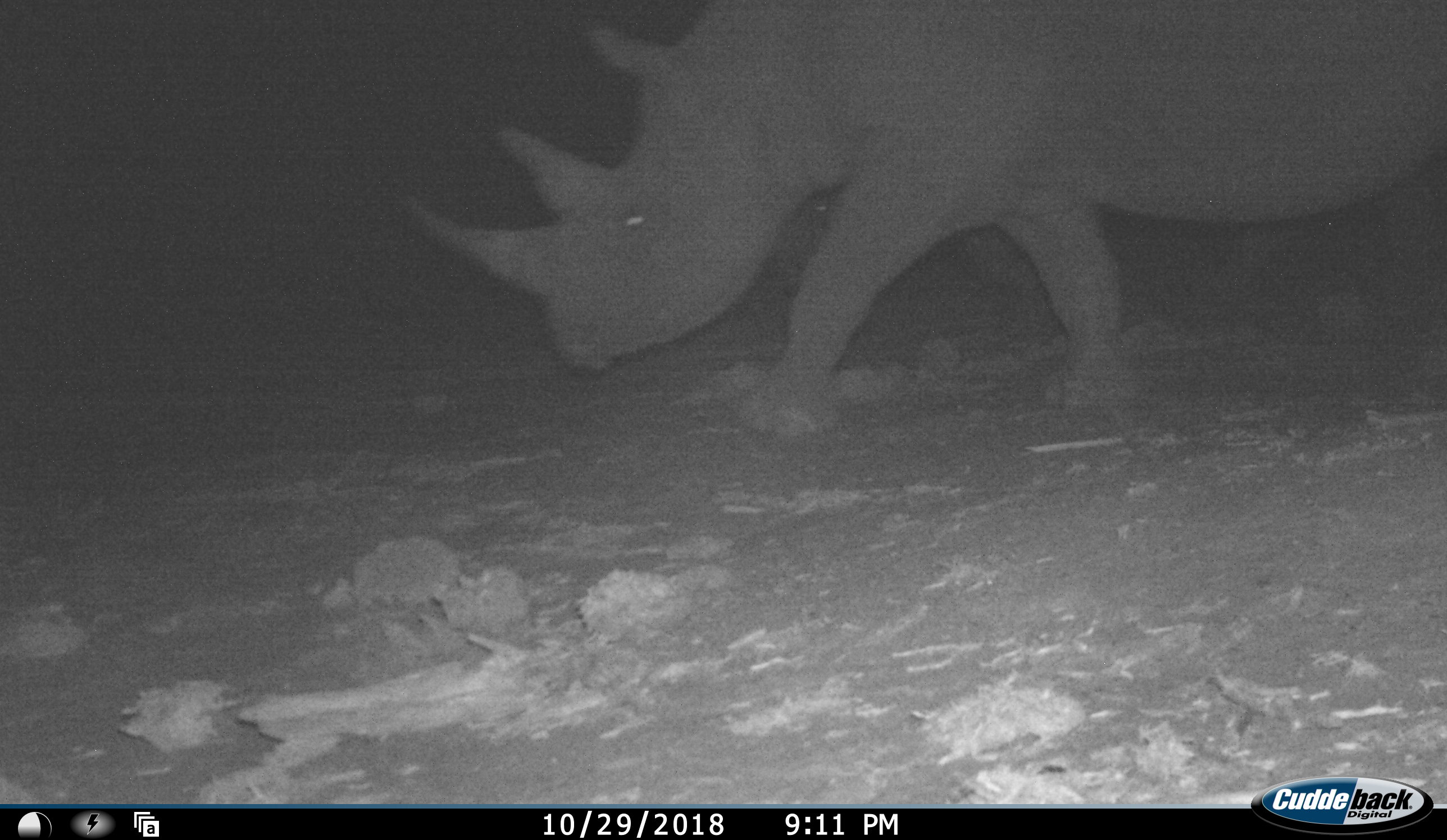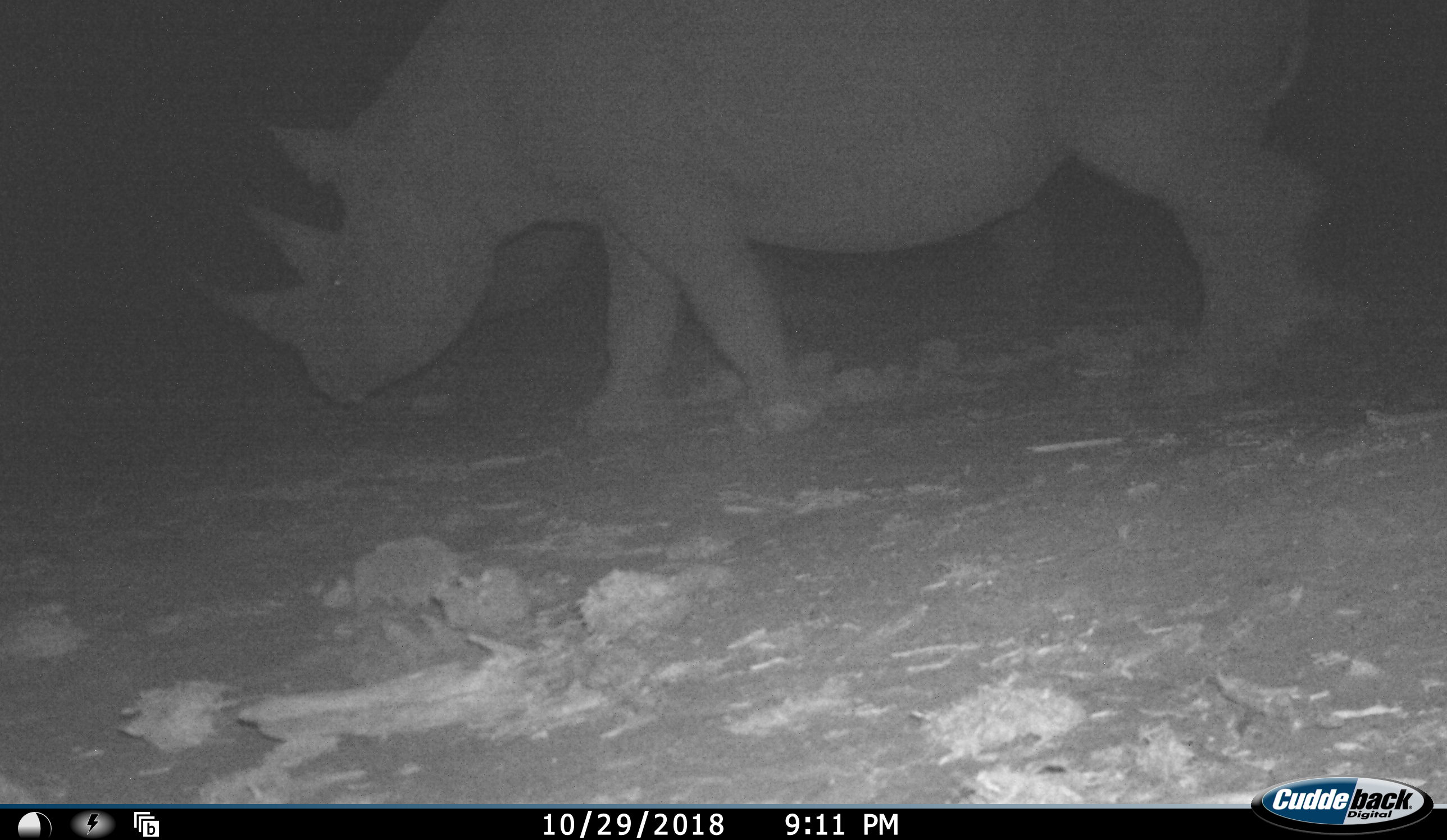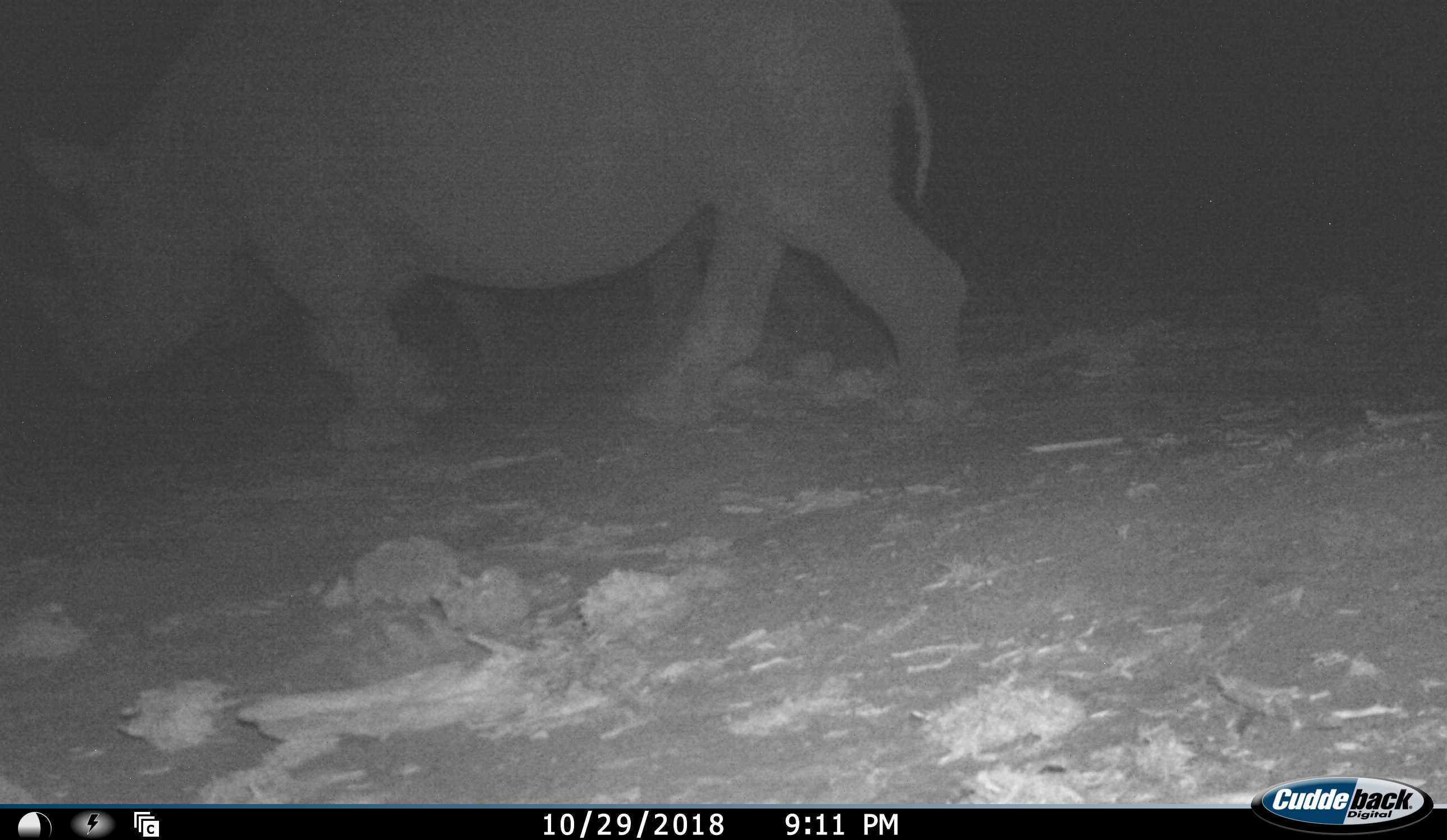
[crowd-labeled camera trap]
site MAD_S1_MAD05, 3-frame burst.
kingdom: Animalia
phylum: Chordata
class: Mammalia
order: Perissodactyla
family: Rhinocerotidae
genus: Diceros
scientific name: Diceros bicornis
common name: black rhinoceros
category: rhinocerosblack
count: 1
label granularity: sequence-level